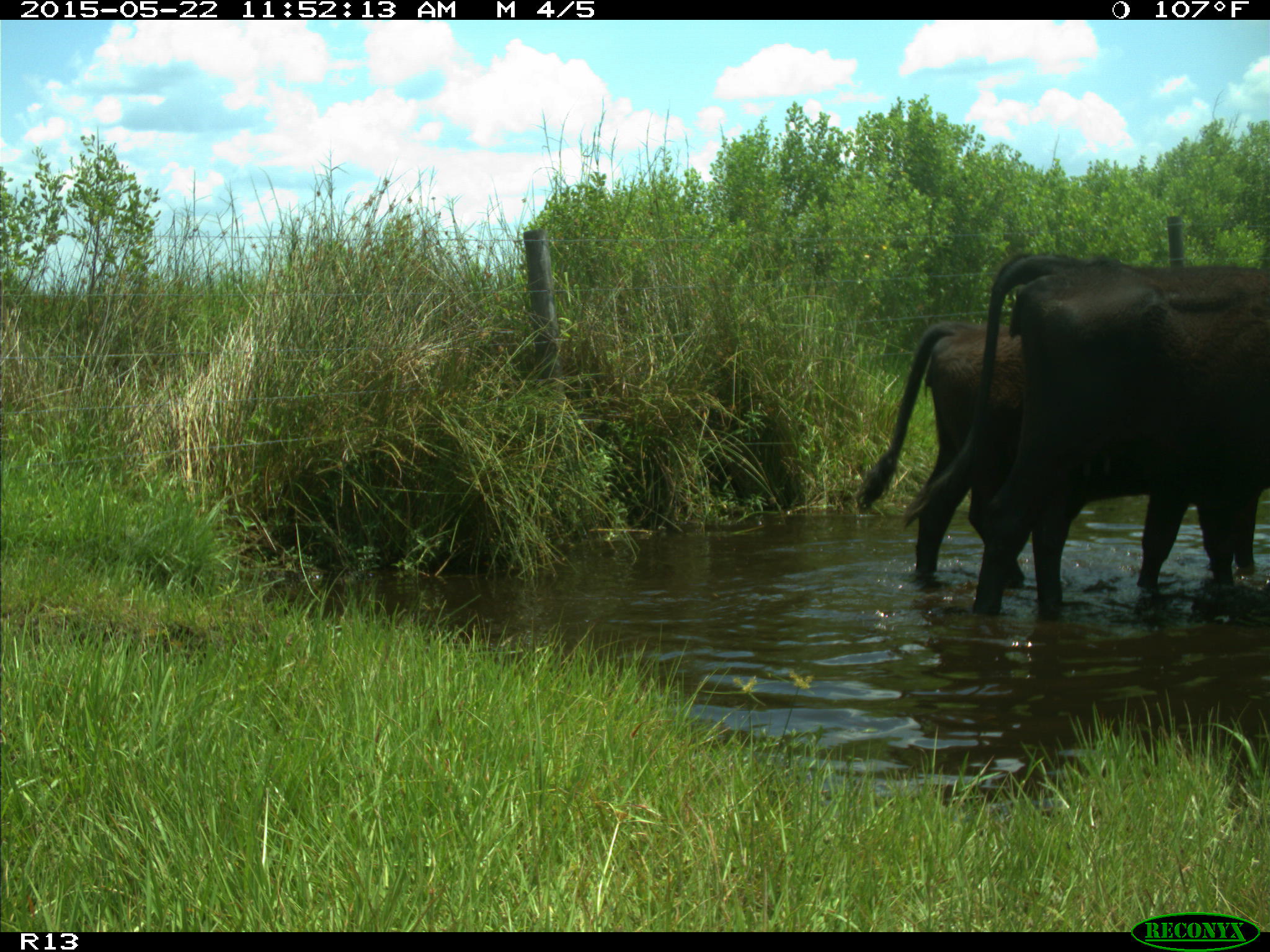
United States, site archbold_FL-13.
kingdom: Animalia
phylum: Chordata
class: Mammalia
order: Artiodactyla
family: Bovidae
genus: Bos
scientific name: Bos taurus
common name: domestic cow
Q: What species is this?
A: Bos taurus (domestic cow).